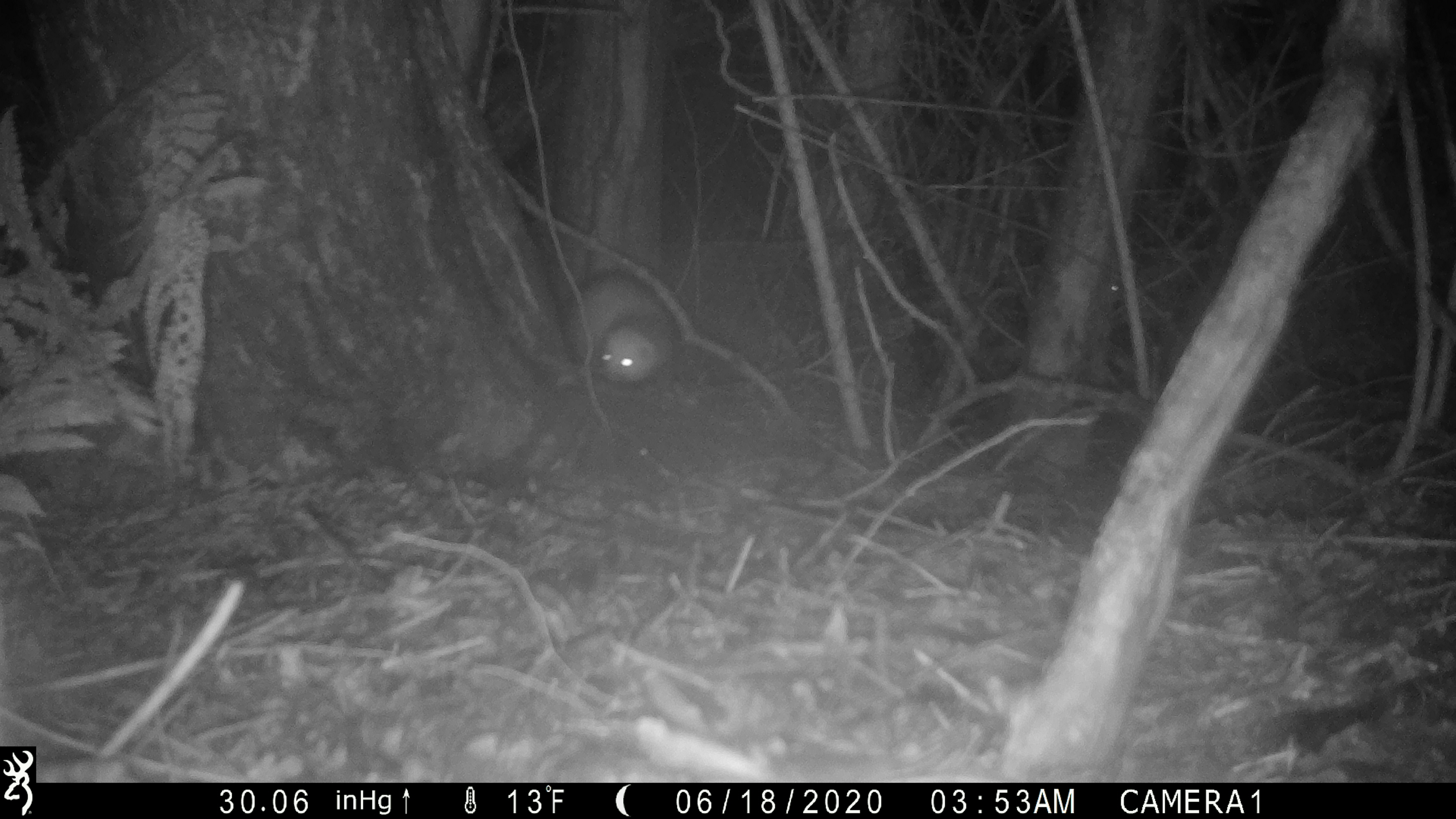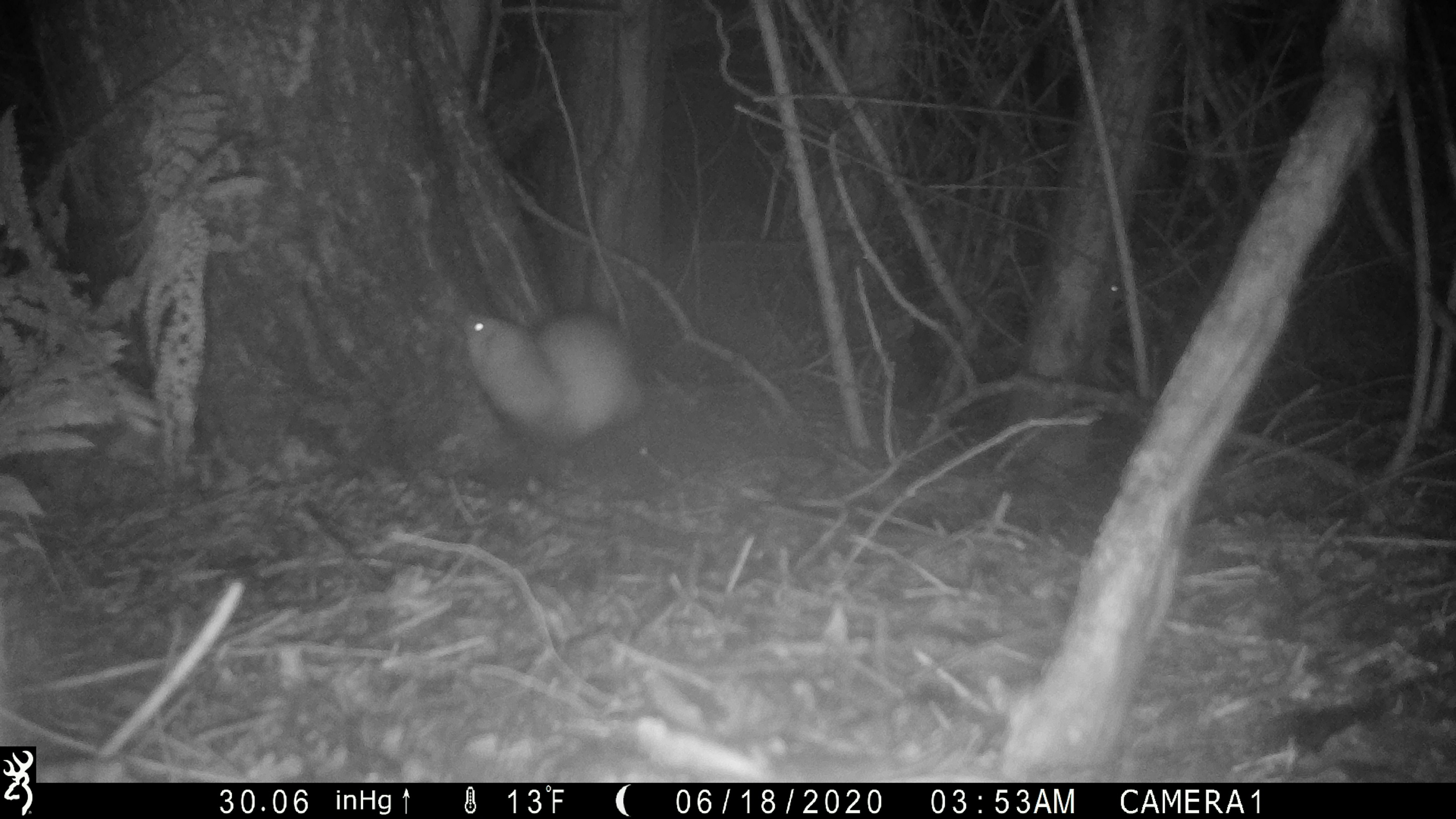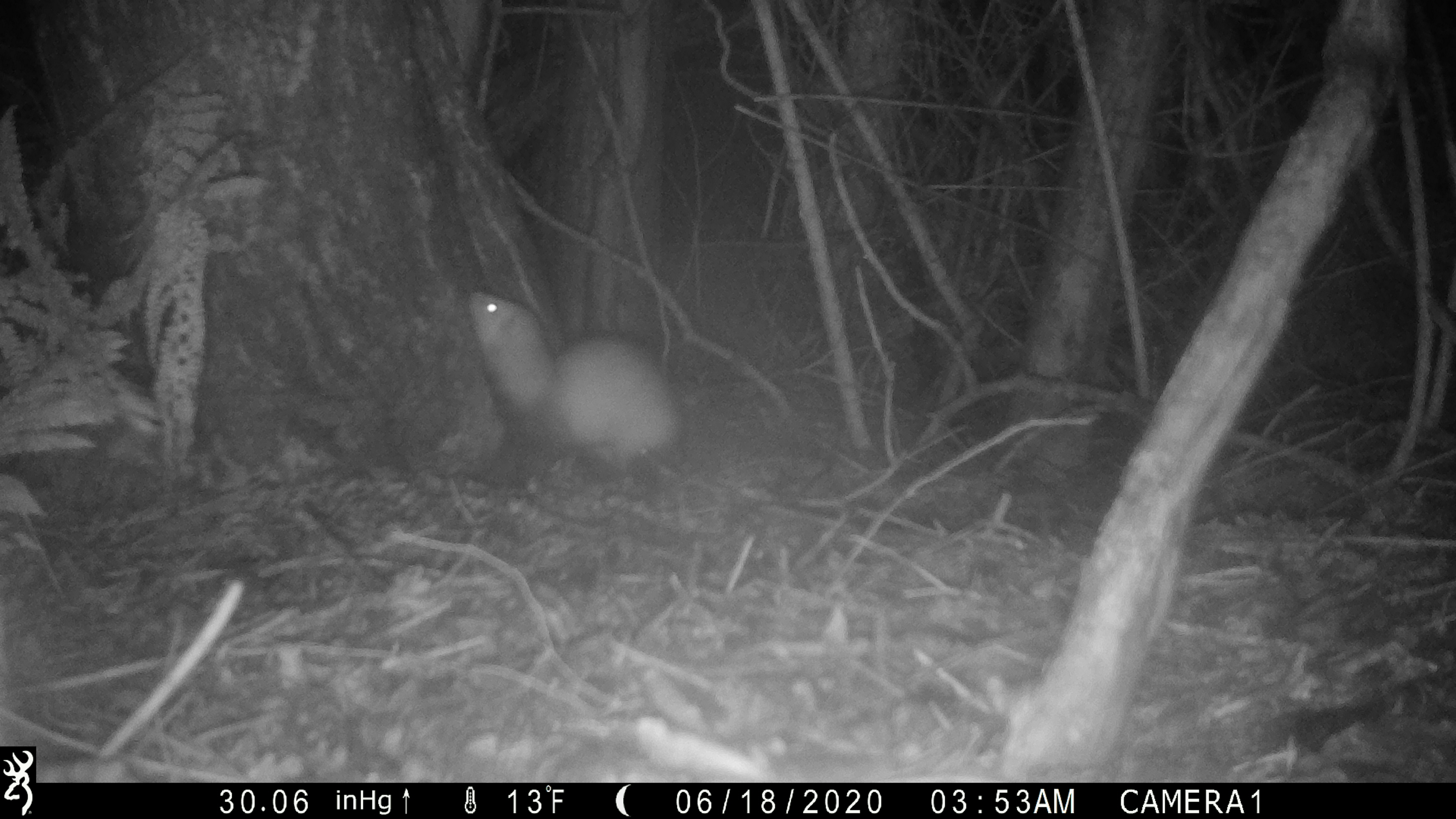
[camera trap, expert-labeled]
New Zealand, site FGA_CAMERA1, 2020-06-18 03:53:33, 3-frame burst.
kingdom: Animalia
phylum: Chordata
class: Mammalia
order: Carnivora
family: Mustelidae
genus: Mustela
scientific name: Mustela furo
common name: ferret